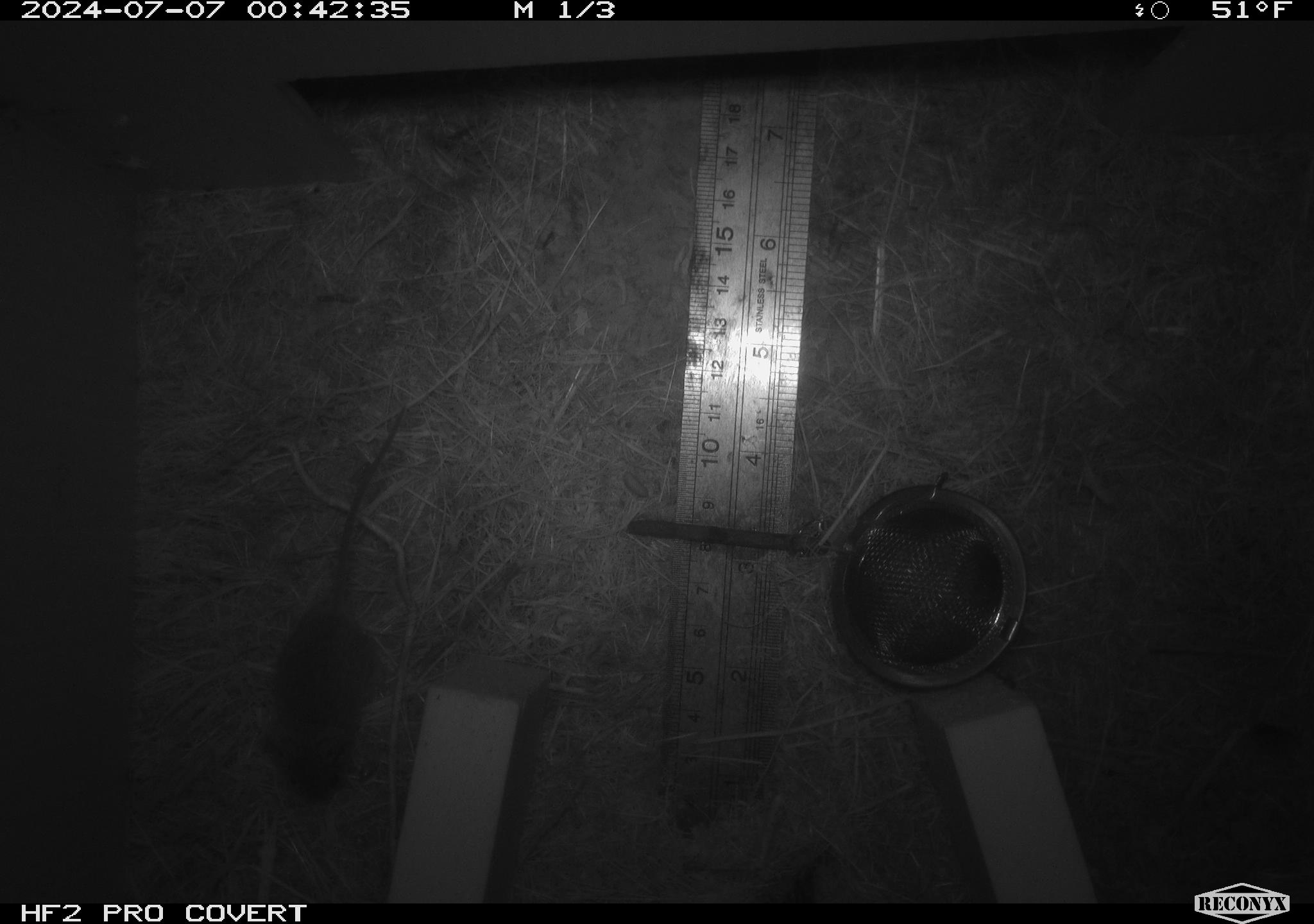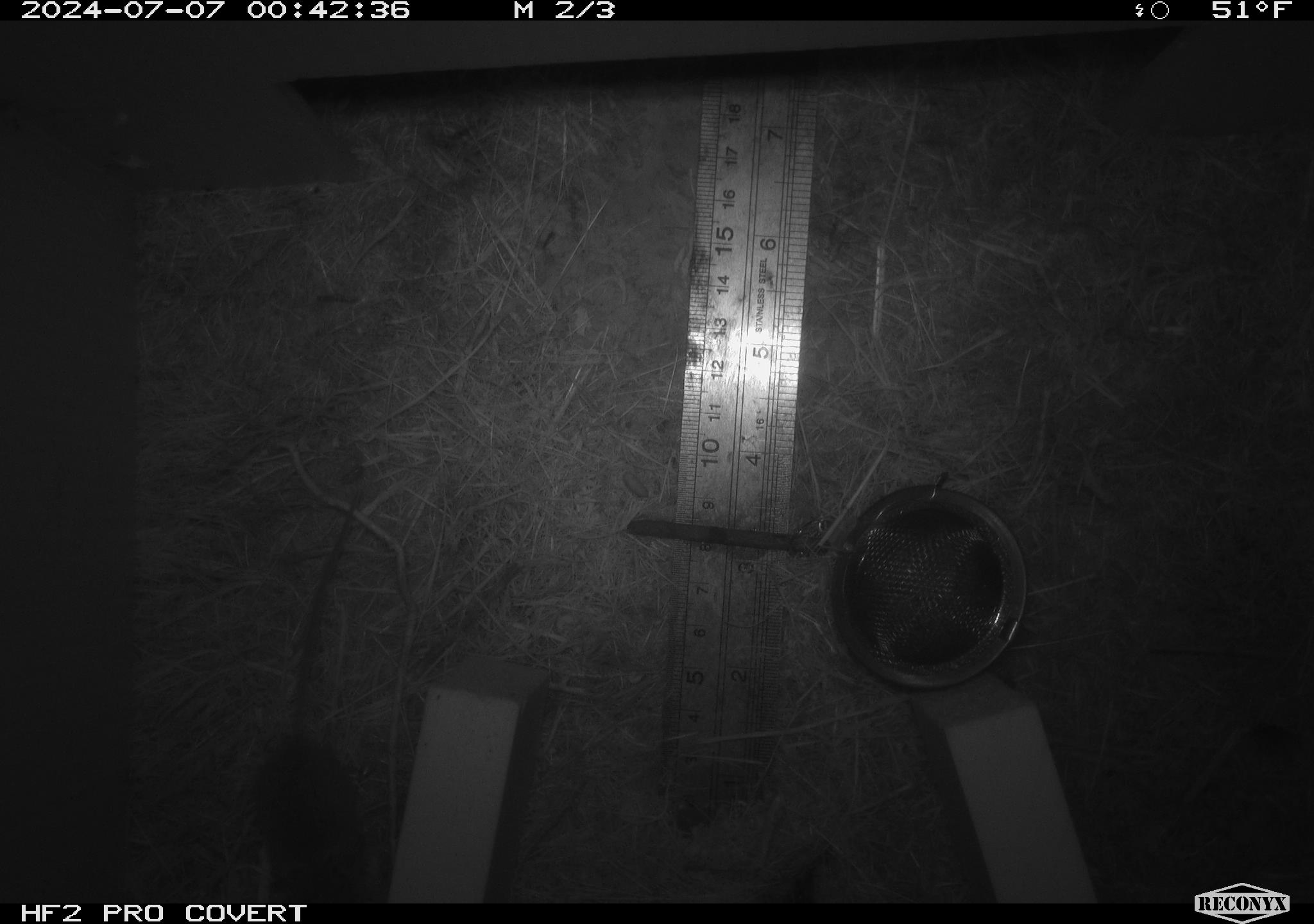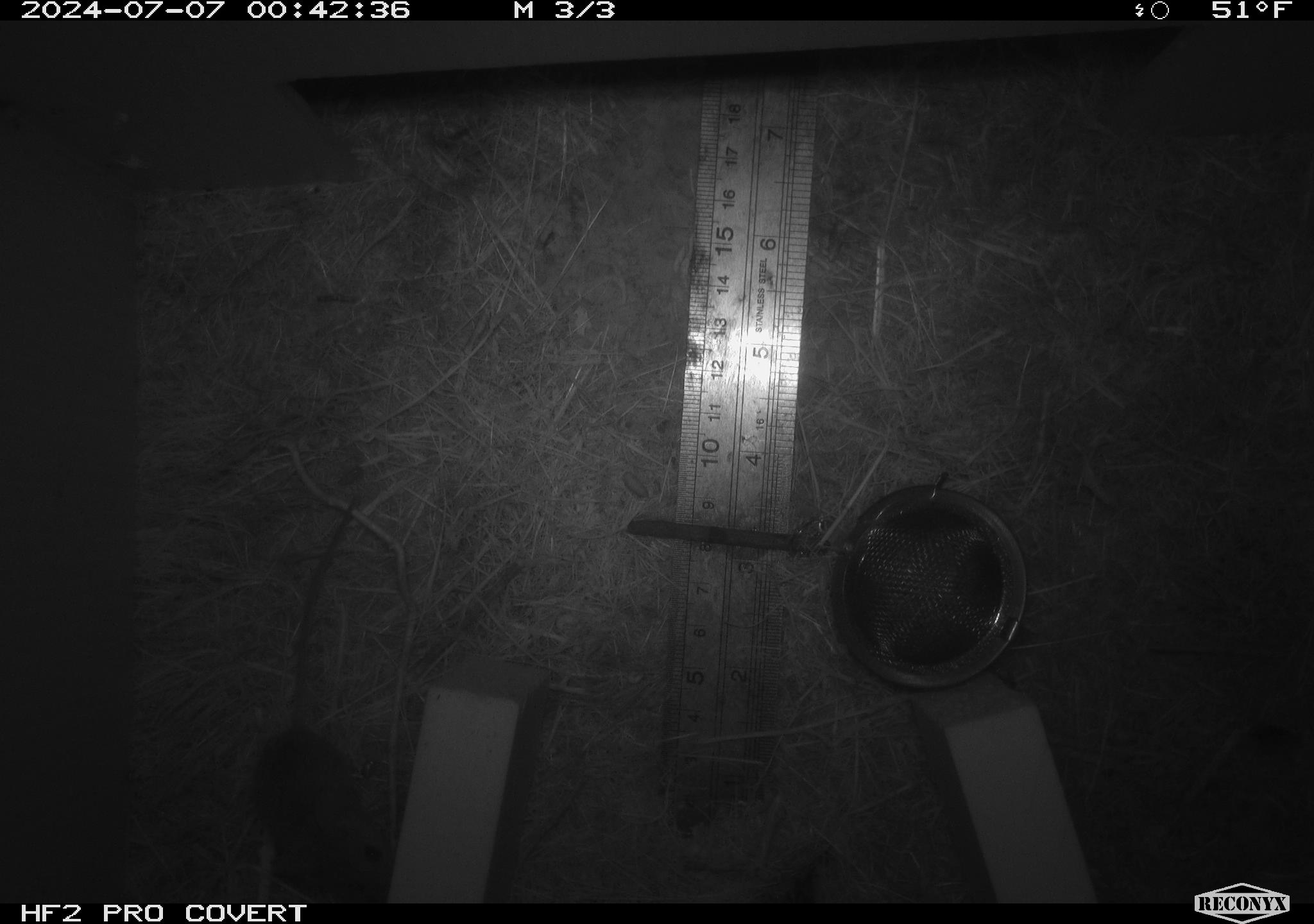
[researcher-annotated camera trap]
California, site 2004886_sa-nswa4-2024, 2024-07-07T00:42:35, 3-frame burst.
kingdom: Animalia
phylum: Chordata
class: Mammalia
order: Rodentia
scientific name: Rodentia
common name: mouse species